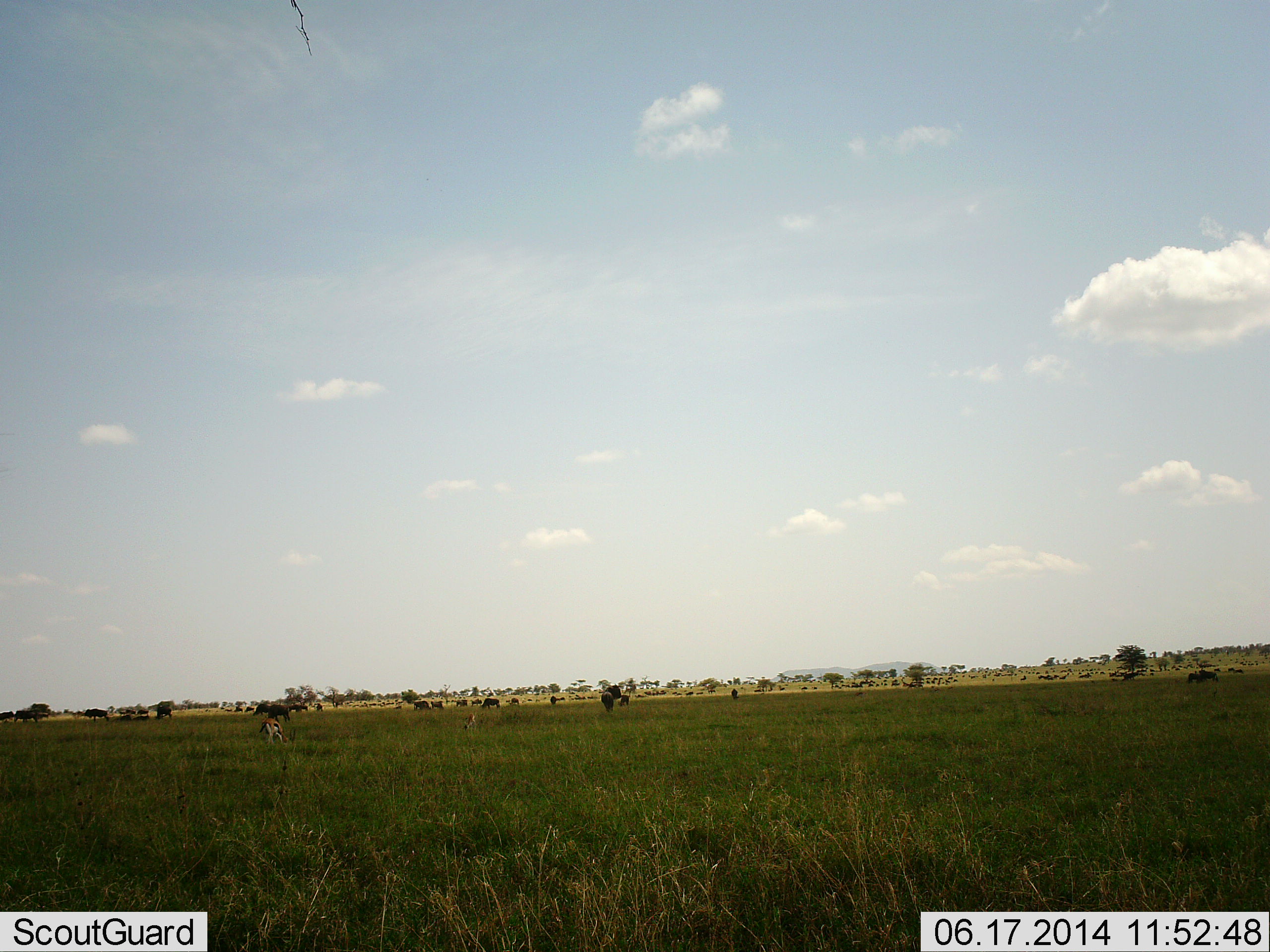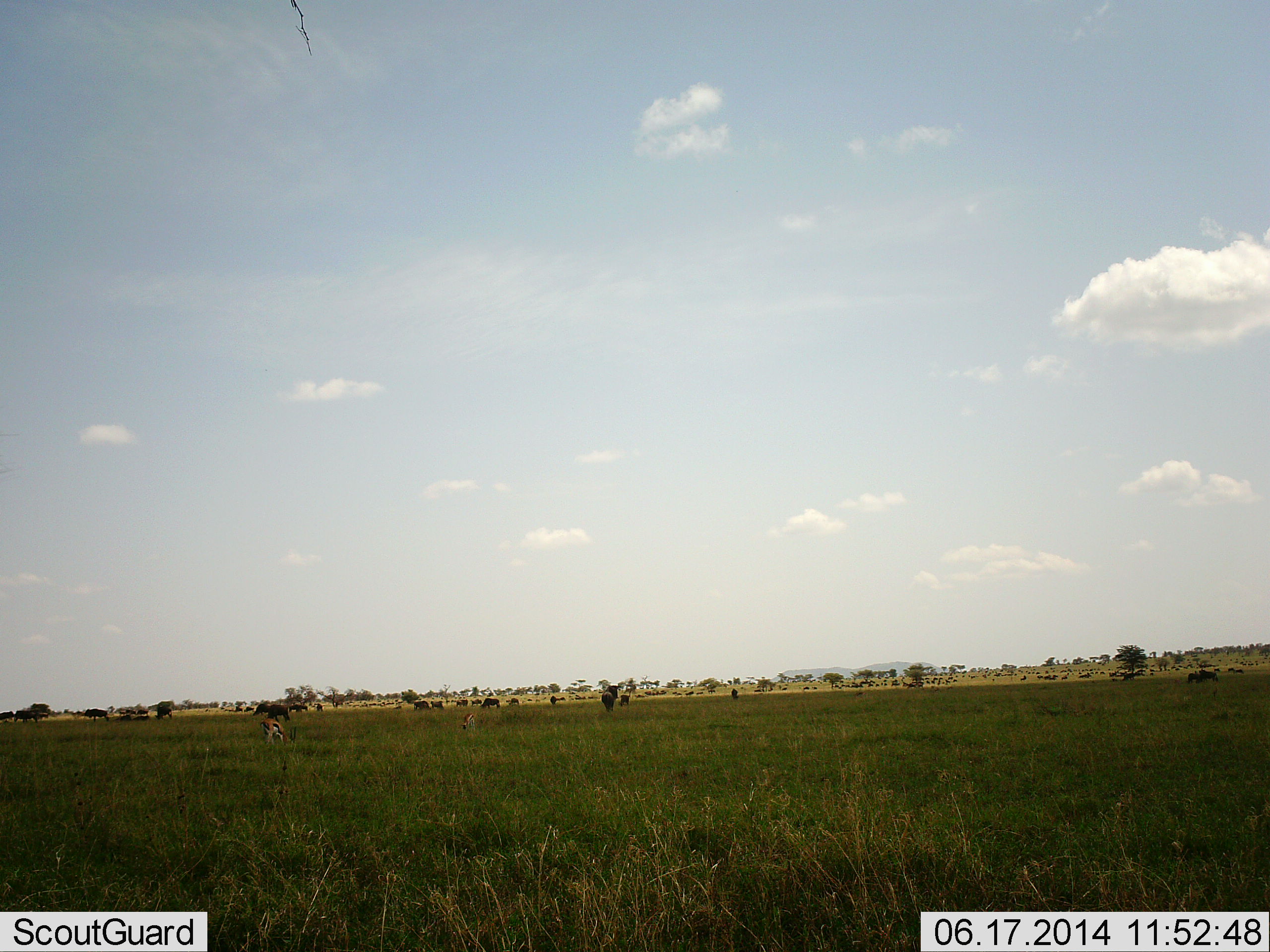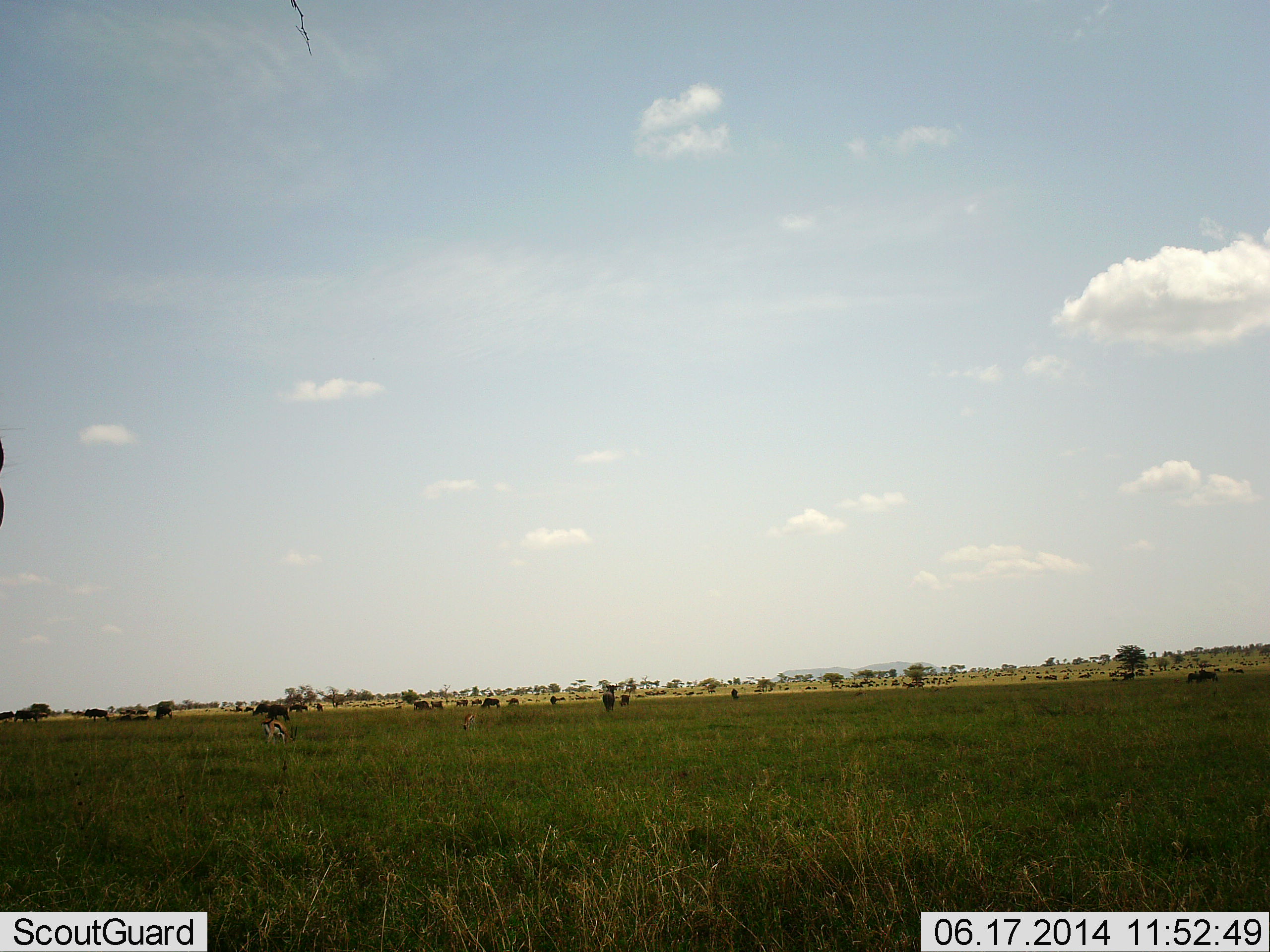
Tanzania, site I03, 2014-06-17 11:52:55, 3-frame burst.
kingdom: Animalia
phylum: Chordata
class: Mammalia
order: Artiodactyla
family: Bovidae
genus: Eudorcas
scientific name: Eudorcas thomsonii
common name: thomson's gazelle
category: gazellethomsons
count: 1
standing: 46%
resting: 0%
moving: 8%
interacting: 0%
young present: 0%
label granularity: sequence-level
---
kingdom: Animalia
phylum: Chordata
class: Mammalia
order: Artiodactyla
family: Bovidae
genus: Connochaetes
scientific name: Connochaetes taurinus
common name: blue wildebeest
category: wildebeest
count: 11-50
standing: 73%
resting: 0%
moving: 18%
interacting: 0%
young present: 0%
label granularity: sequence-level